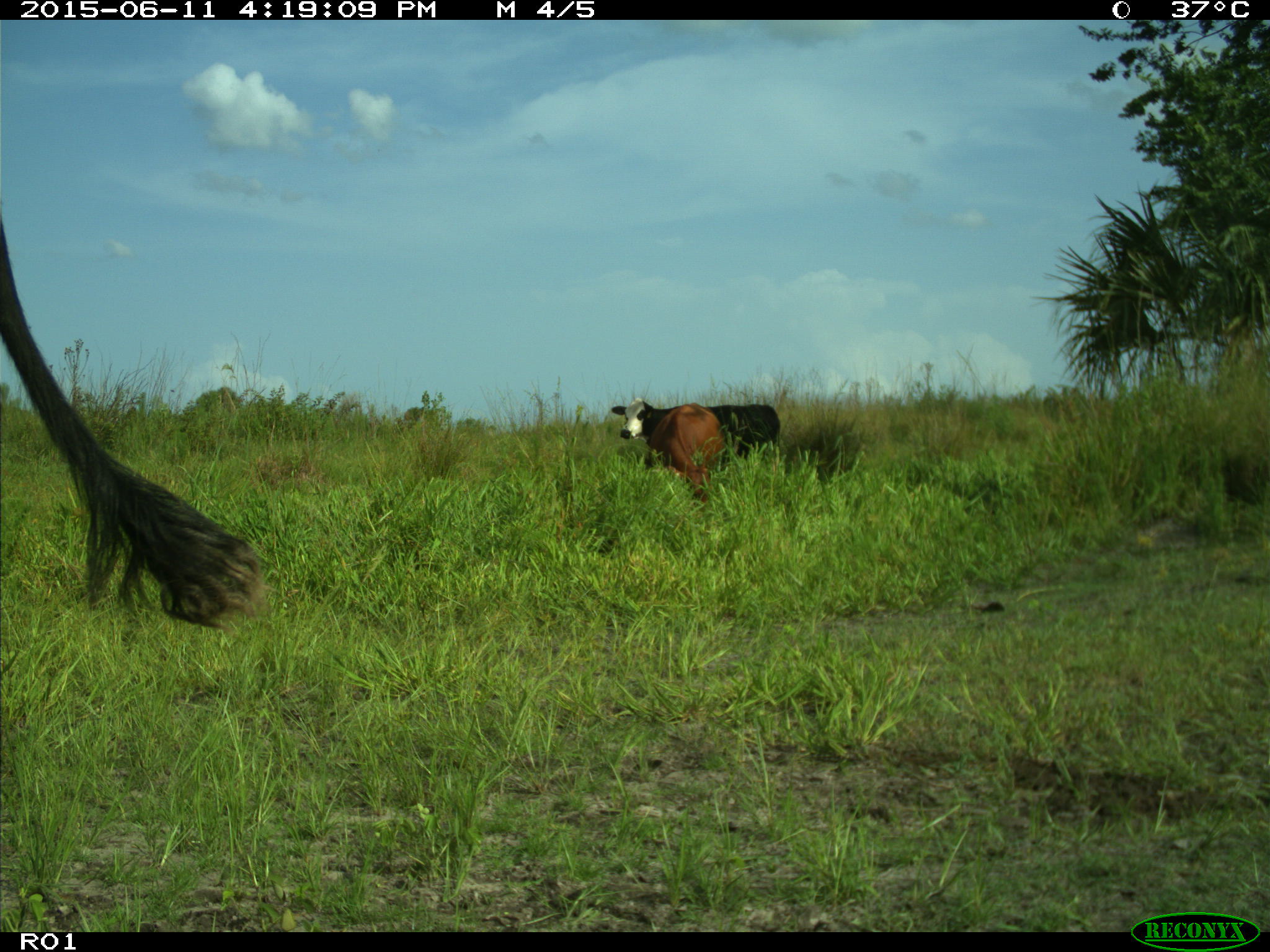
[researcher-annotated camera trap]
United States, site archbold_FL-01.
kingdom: Animalia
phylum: Chordata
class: Mammalia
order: Artiodactyla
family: Bovidae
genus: Bos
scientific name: Bos taurus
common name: domestic cow